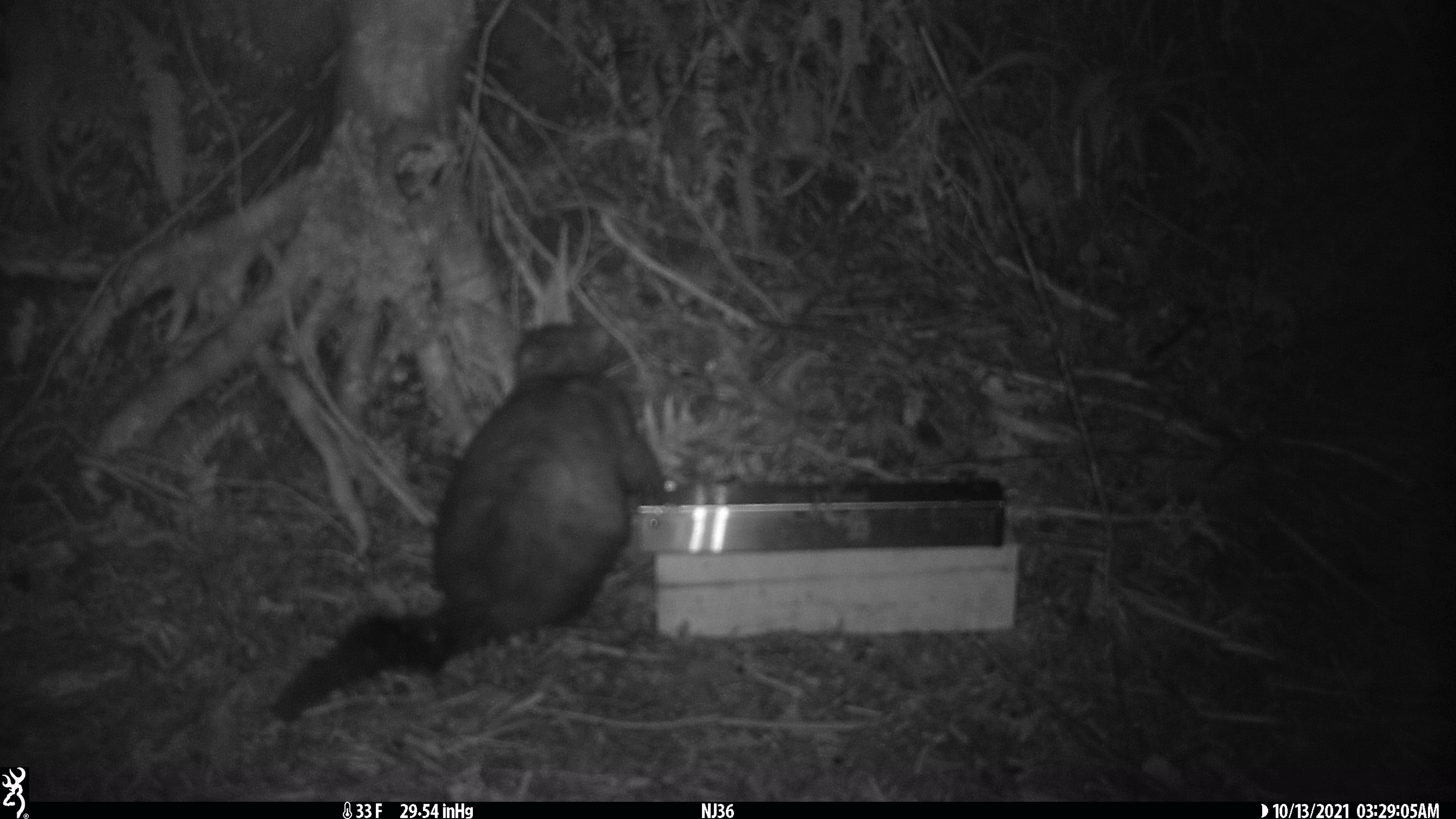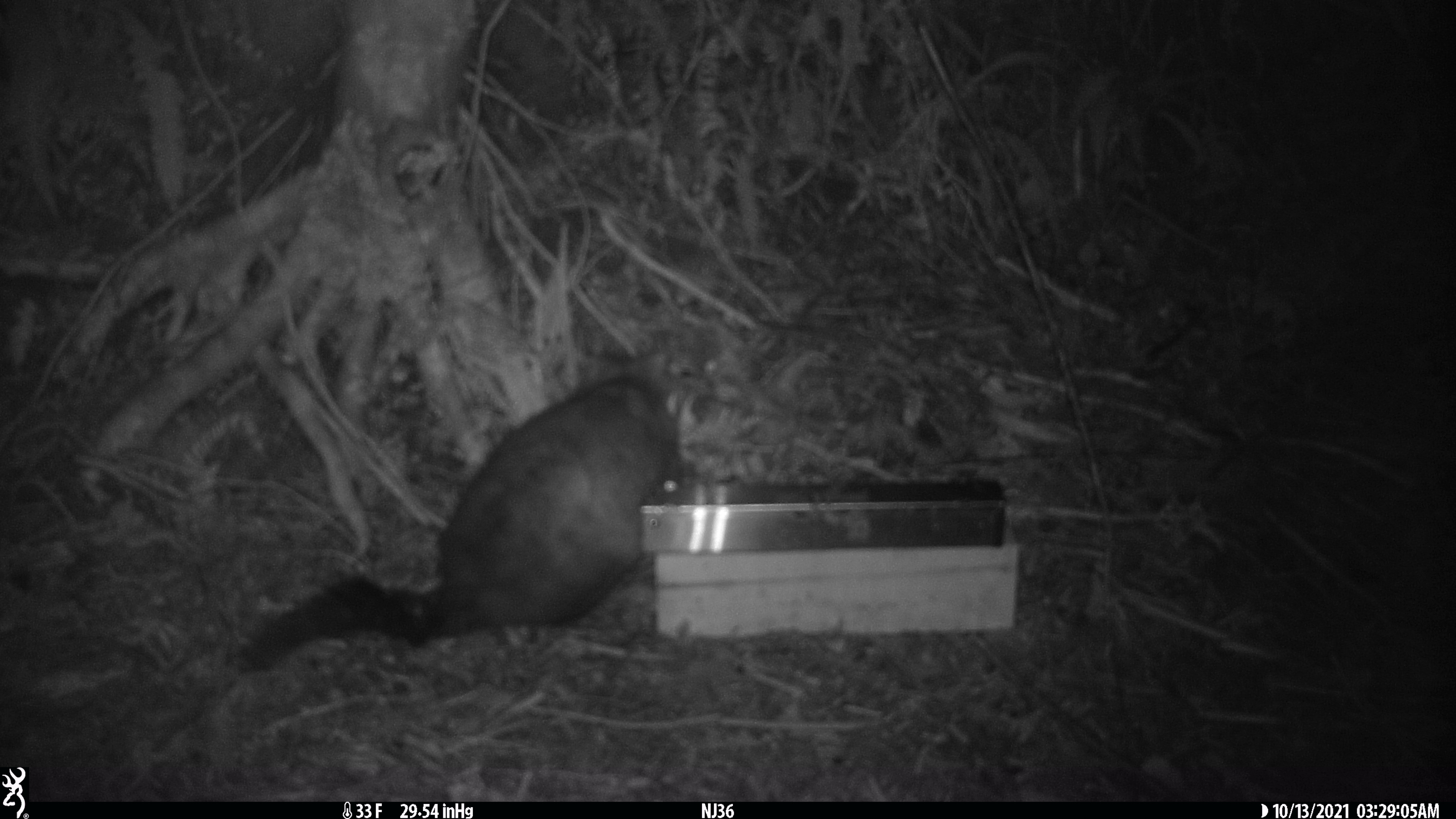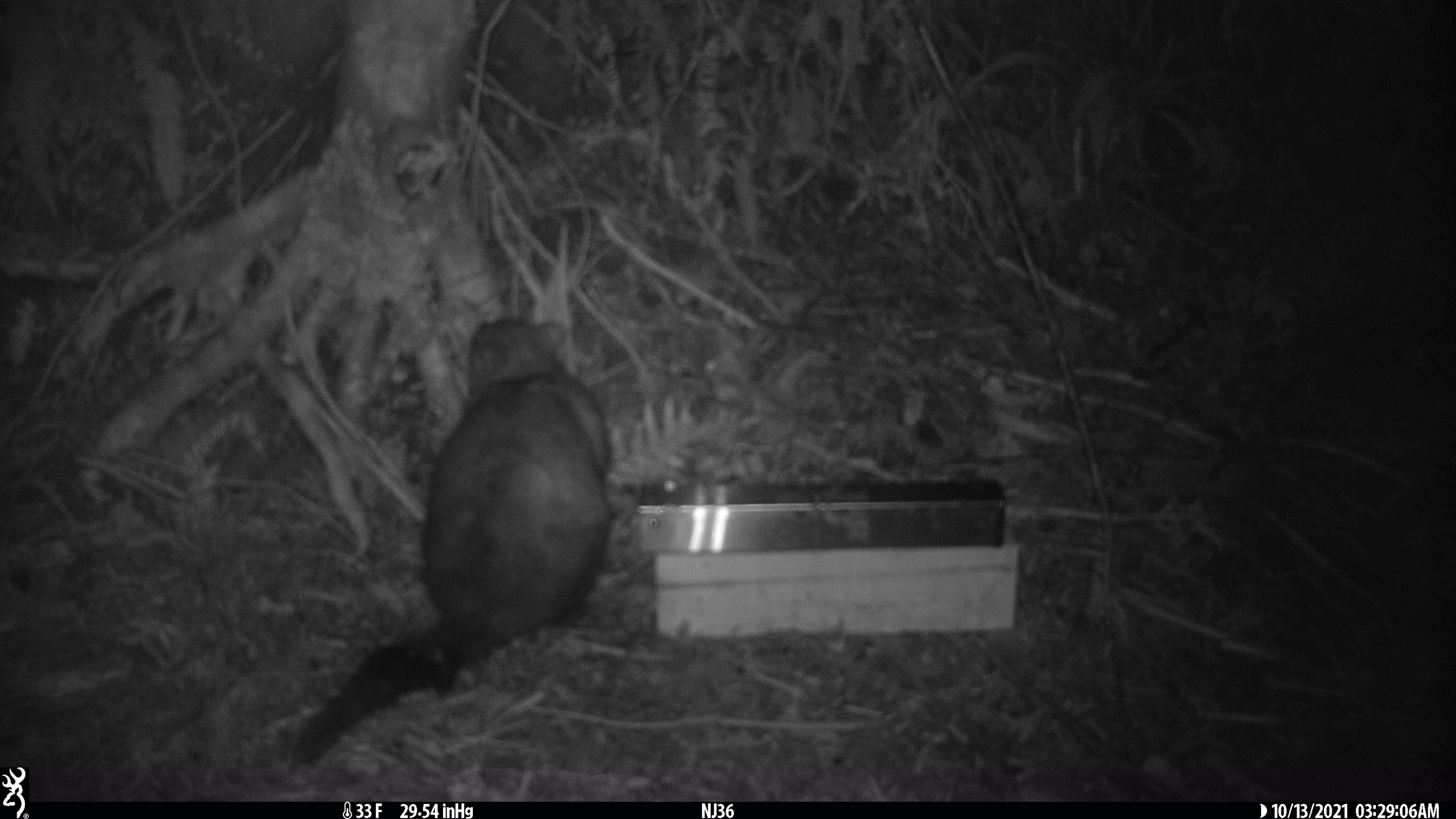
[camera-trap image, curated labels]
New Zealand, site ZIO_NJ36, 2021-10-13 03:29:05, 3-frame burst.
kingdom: Animalia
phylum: Chordata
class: Mammalia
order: Diprotodontia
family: Phalangeridae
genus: Trichosurus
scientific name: Trichosurus vulpecula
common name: common brushtail possum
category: possum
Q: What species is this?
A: Possum (common brushtail possum) (Trichosurus vulpecula).